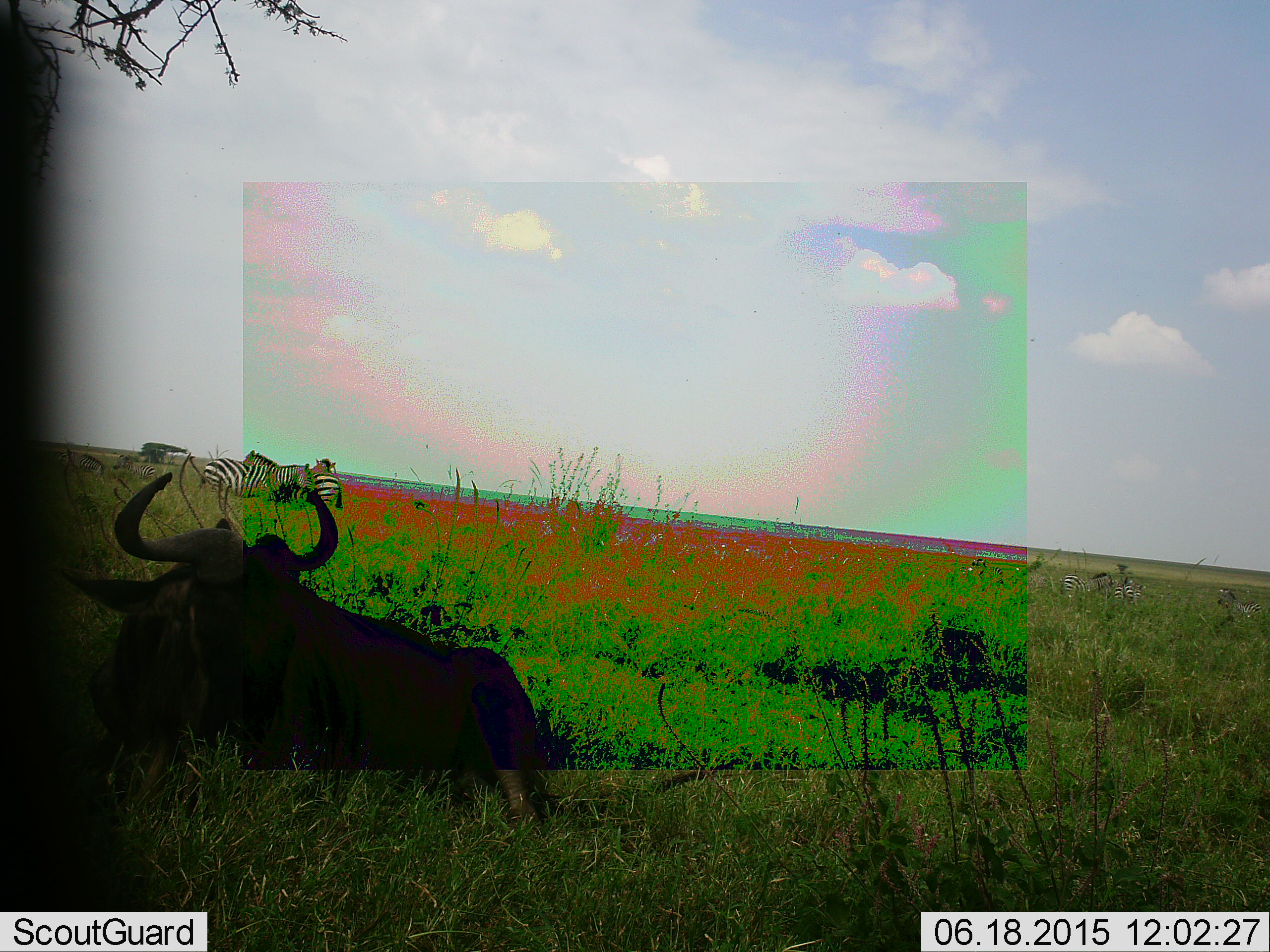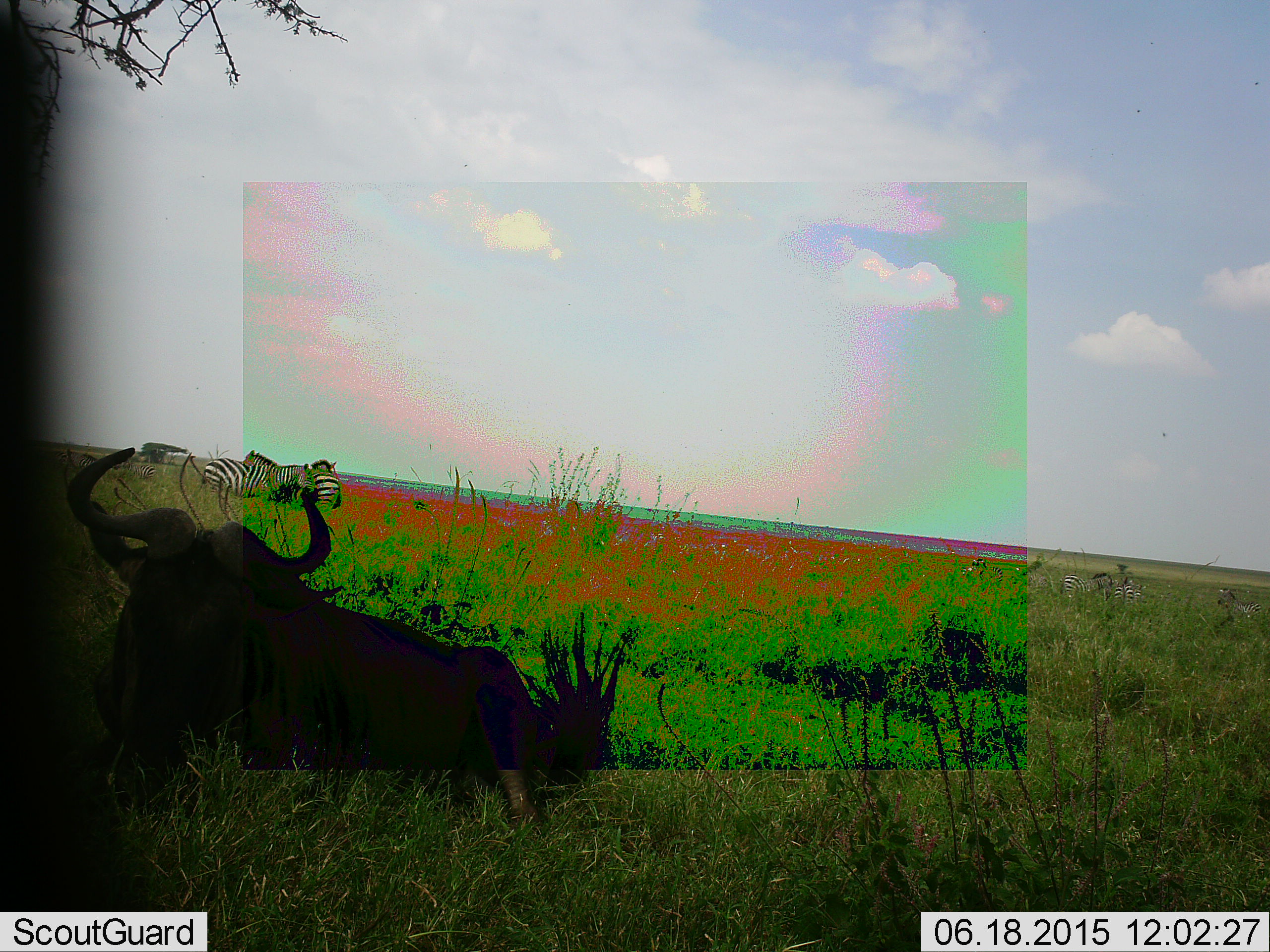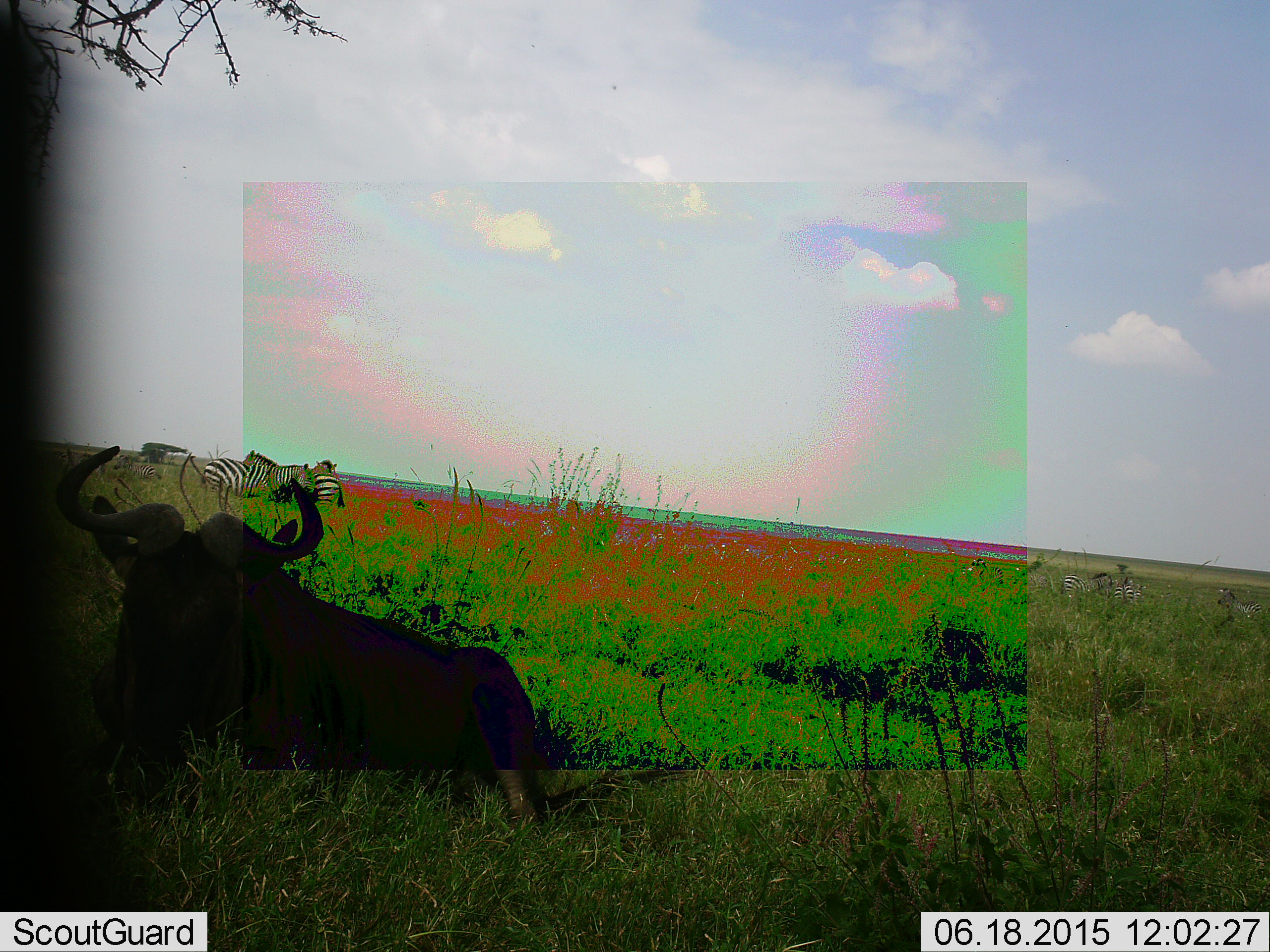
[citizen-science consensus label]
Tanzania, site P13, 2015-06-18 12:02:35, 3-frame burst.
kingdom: Animalia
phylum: Chordata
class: Mammalia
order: Artiodactyla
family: Bovidae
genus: Connochaetes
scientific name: Connochaetes taurinus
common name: blue wildebeest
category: wildebeest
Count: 1.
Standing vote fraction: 8%.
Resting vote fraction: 77%.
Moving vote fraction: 15%.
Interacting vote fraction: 0%.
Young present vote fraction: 0%.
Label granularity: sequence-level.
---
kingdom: Animalia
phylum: Chordata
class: Mammalia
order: Perissodactyla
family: Equidae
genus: Equus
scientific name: Equus quagga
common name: plains zebra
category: zebra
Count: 2.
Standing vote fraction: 73%.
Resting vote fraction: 9%.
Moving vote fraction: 9%.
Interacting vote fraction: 0%.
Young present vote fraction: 0%.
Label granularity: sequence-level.